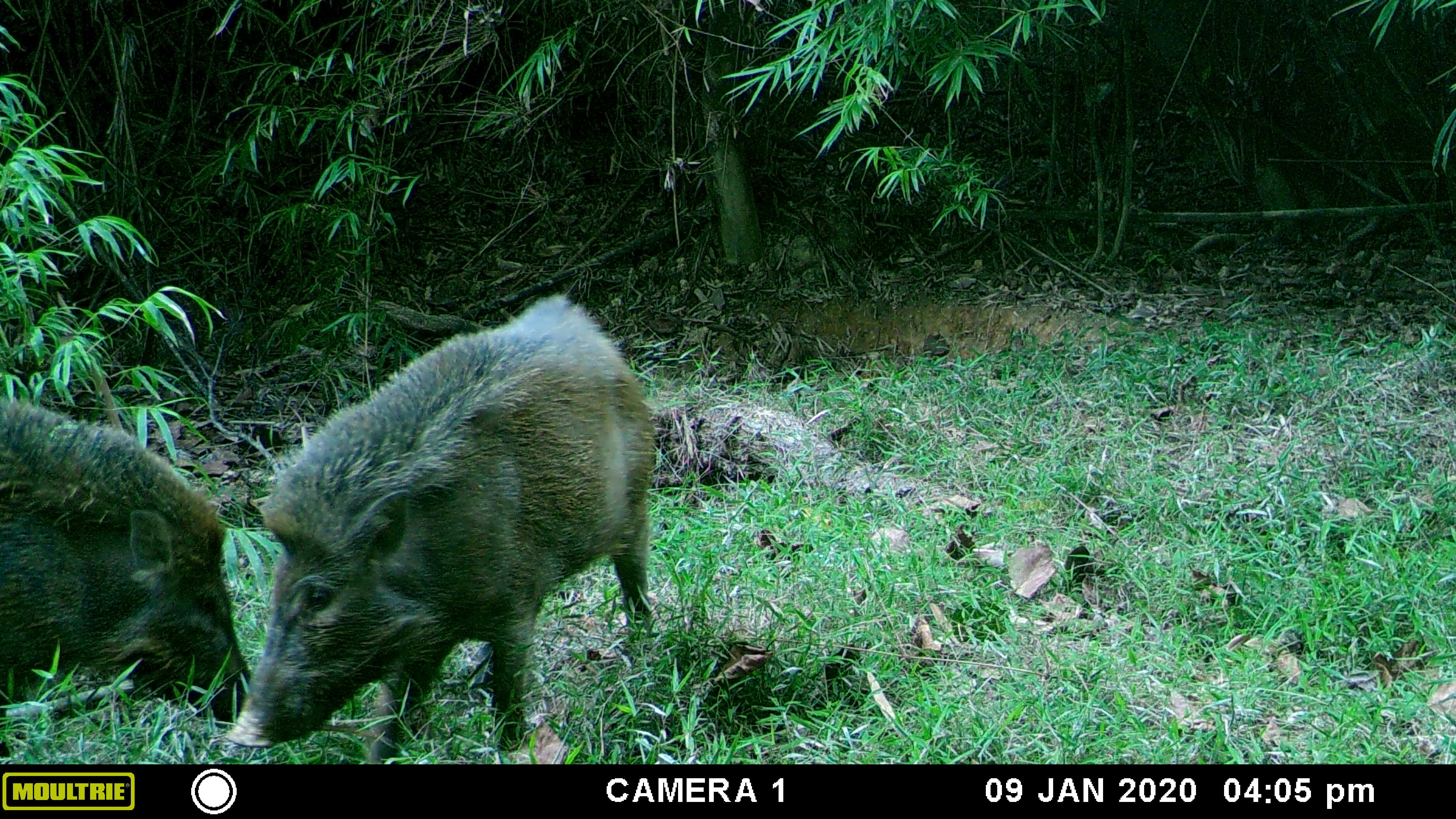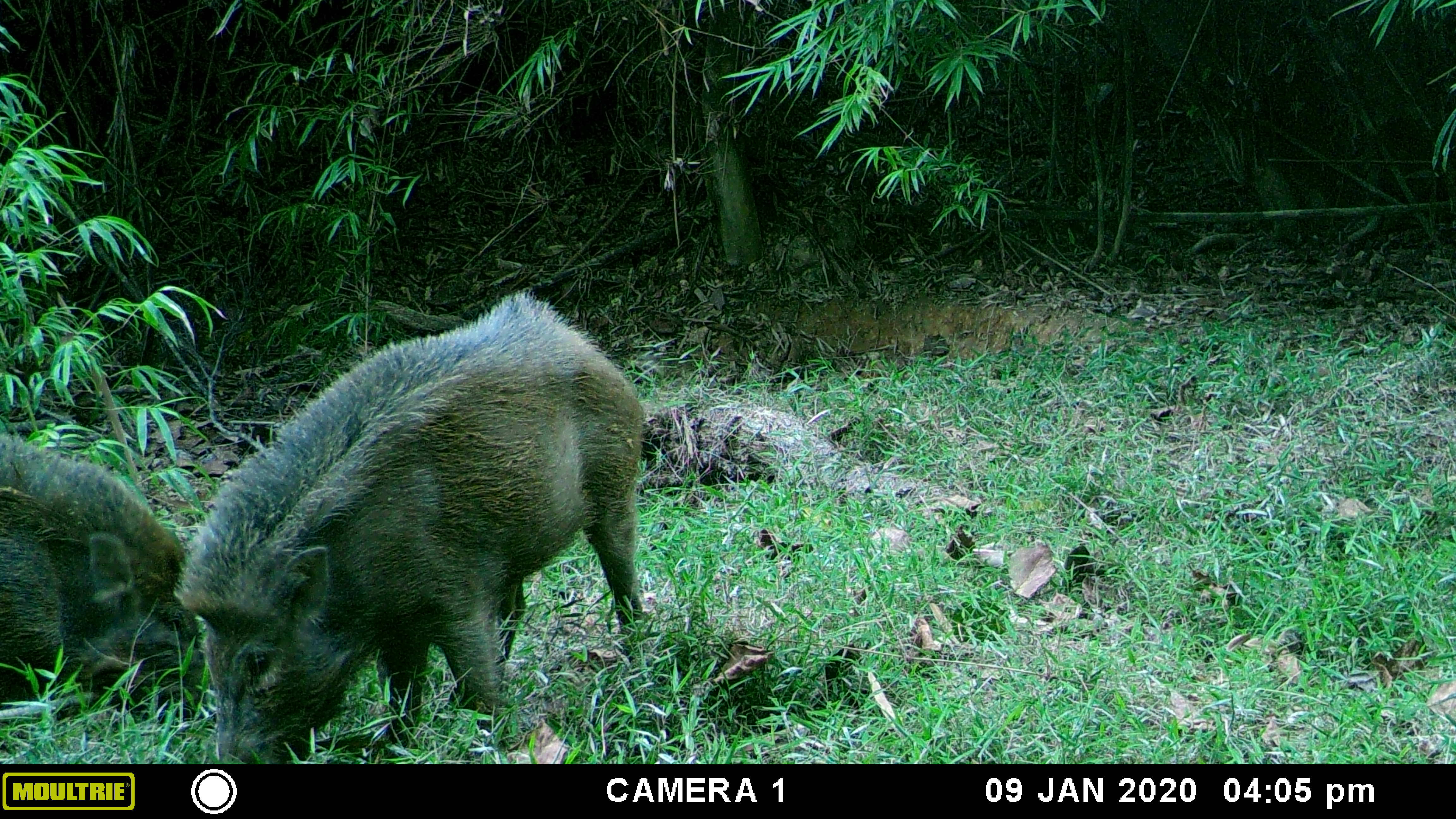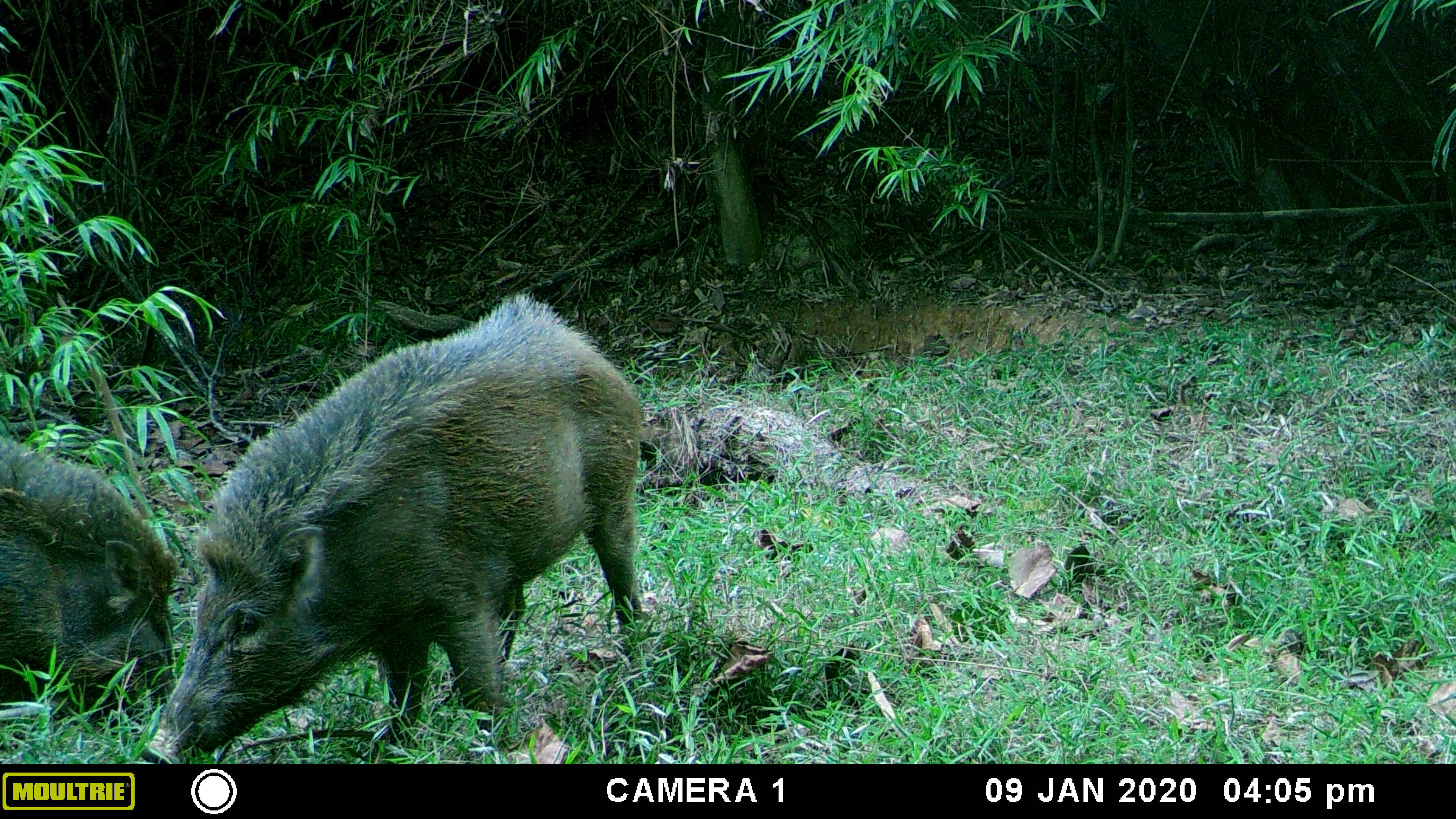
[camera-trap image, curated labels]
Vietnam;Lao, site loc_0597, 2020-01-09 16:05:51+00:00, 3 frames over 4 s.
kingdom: Animalia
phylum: Chordata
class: Mammalia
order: Artiodactyla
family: Suidae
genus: Sus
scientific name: Sus scrofa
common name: eurasian wild pig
Eurasian wild pig (Sus scrofa). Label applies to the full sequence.